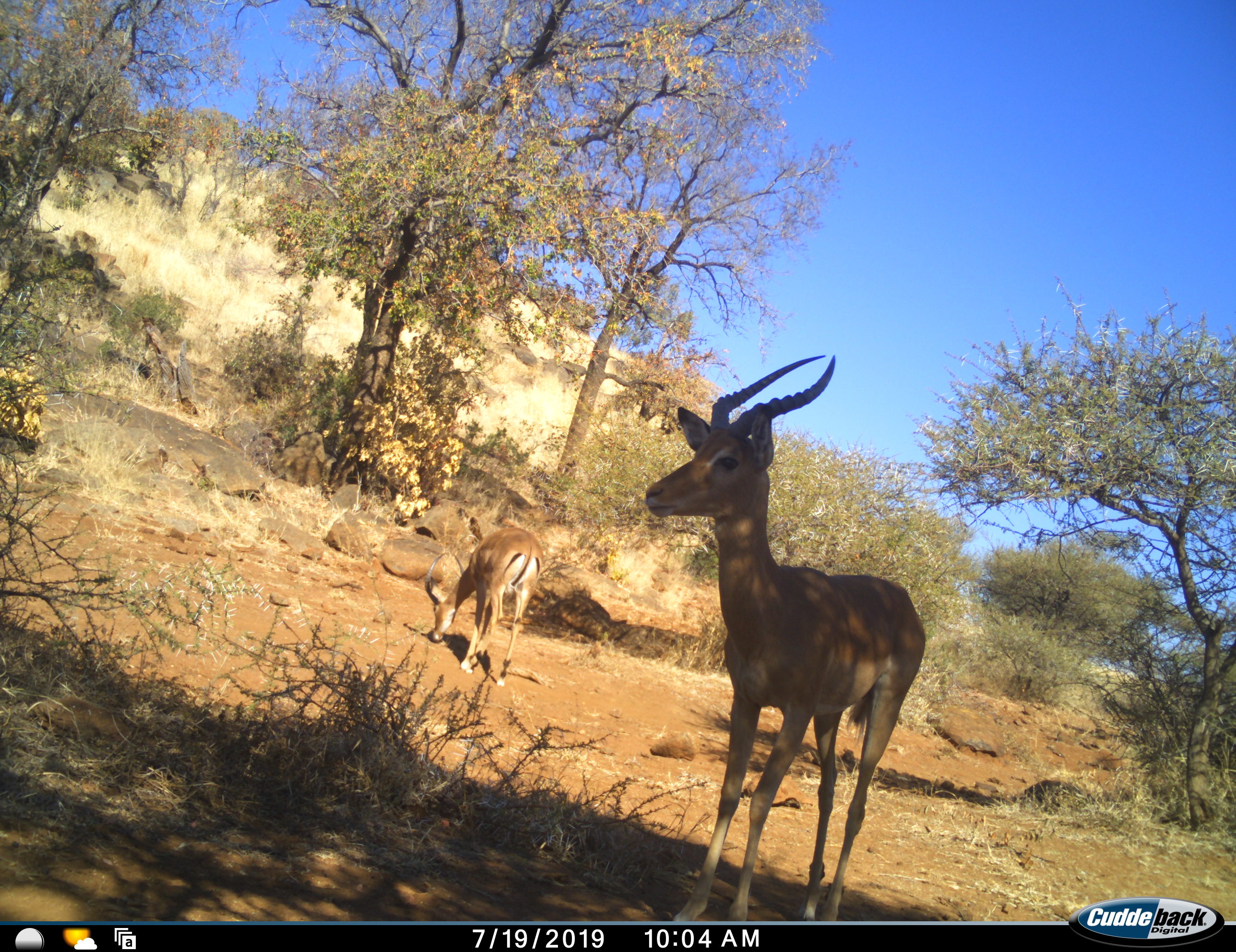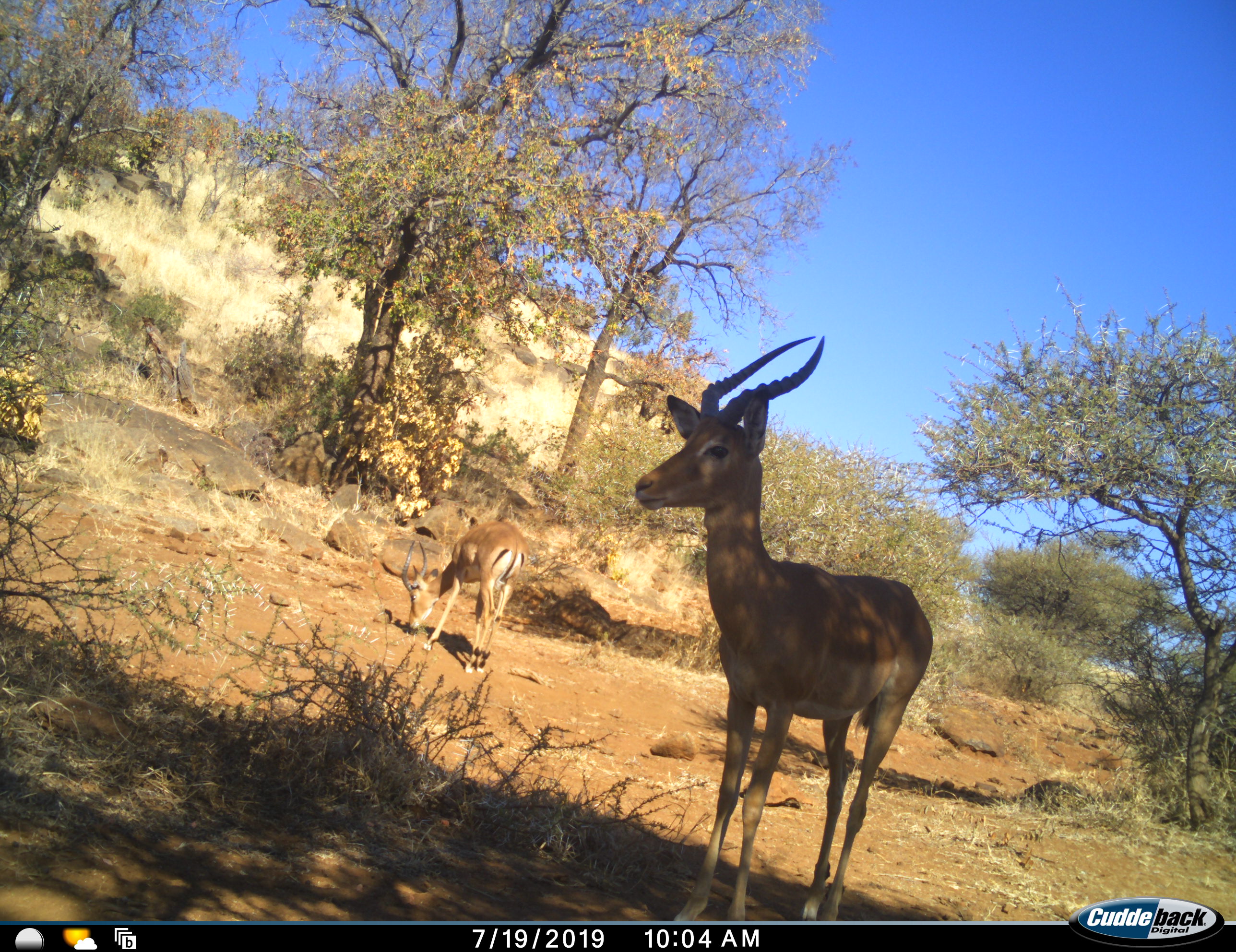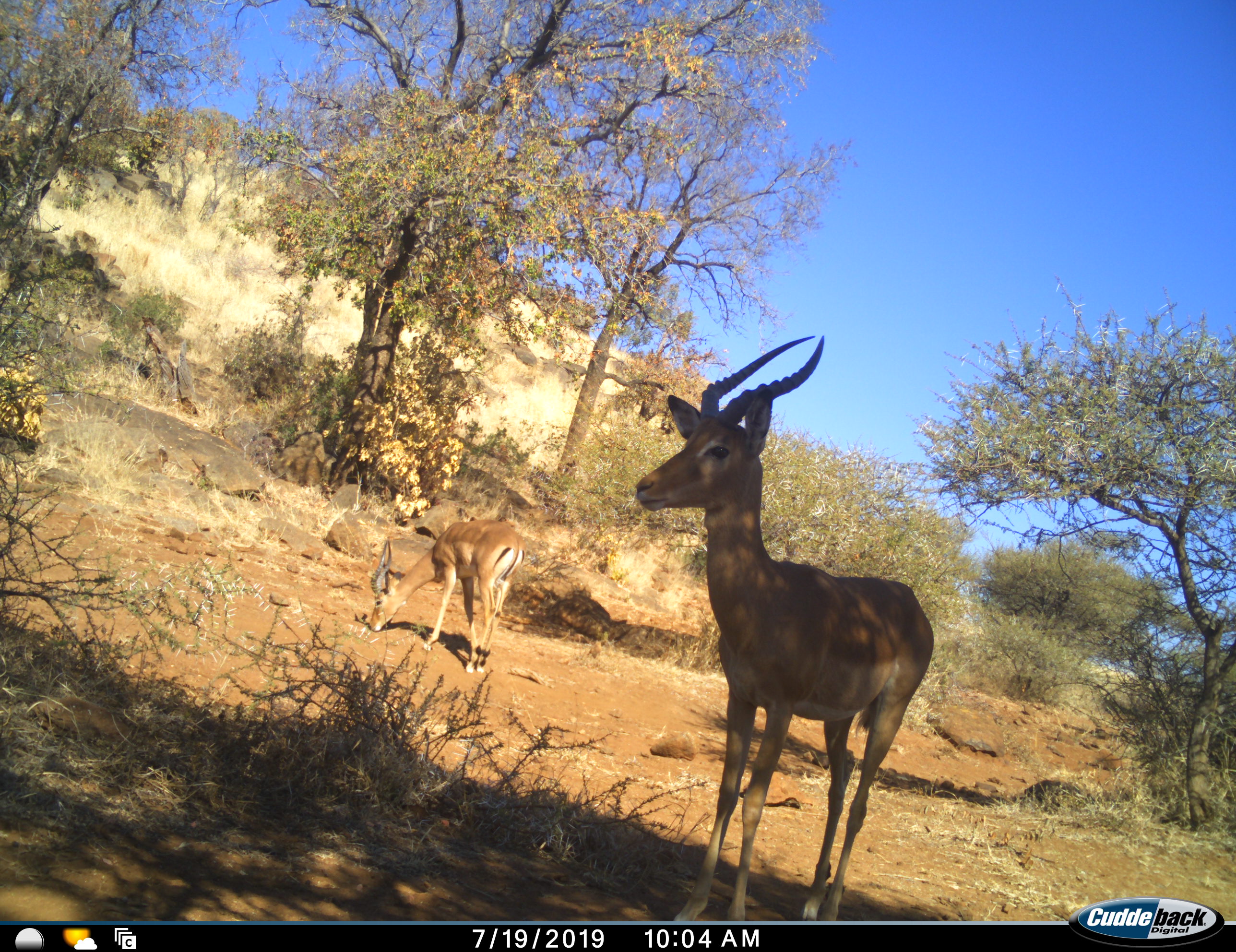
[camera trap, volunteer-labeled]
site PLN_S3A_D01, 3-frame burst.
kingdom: Animalia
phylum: Chordata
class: Mammalia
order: Artiodactyla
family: Bovidae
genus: Aepyceros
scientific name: Aepyceros melampus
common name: impala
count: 2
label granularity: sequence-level